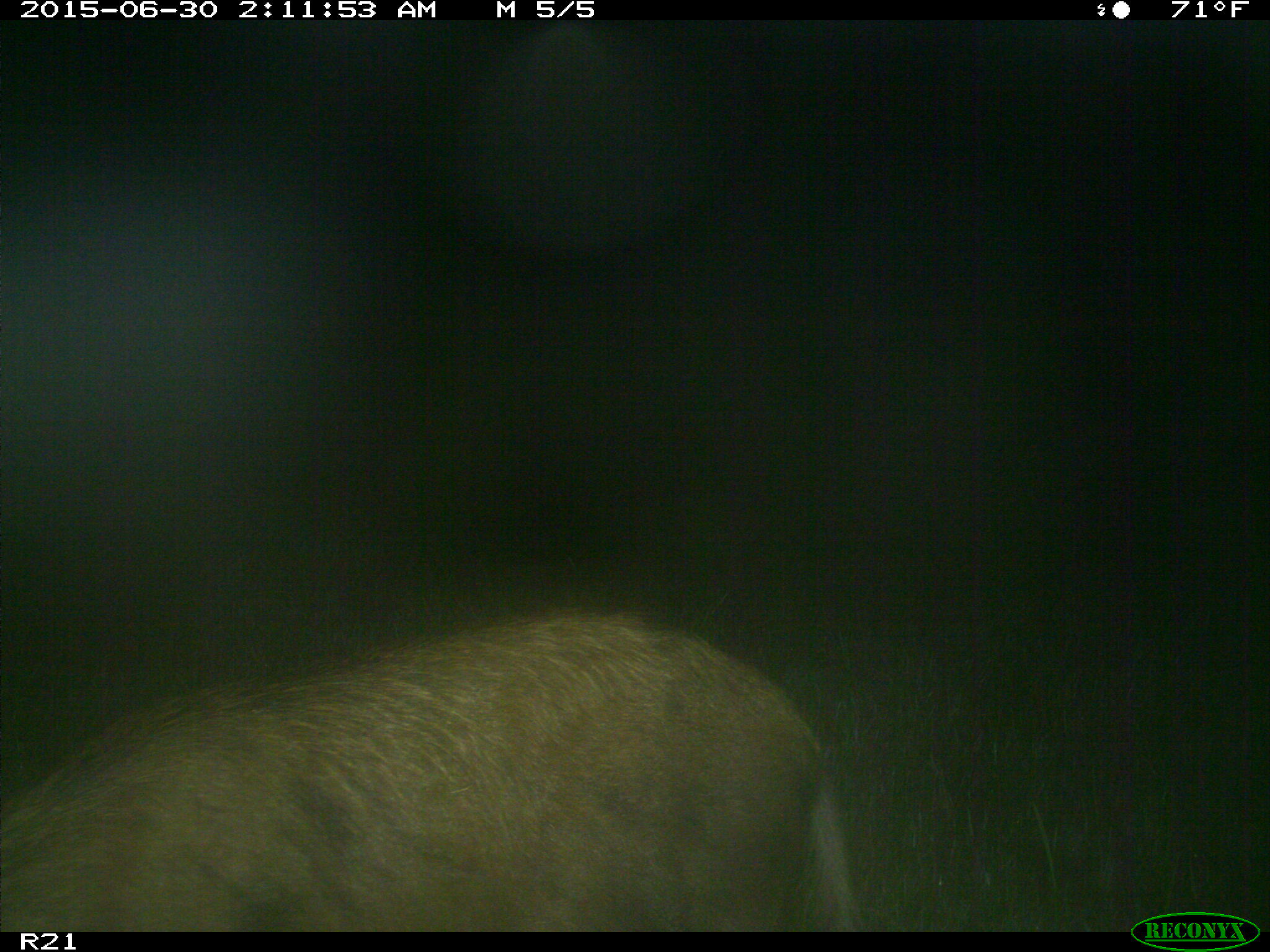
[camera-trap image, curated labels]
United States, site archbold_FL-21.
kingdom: Animalia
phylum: Chordata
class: Mammalia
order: Artiodactyla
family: Suidae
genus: Sus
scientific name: Sus scrofa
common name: wild boar